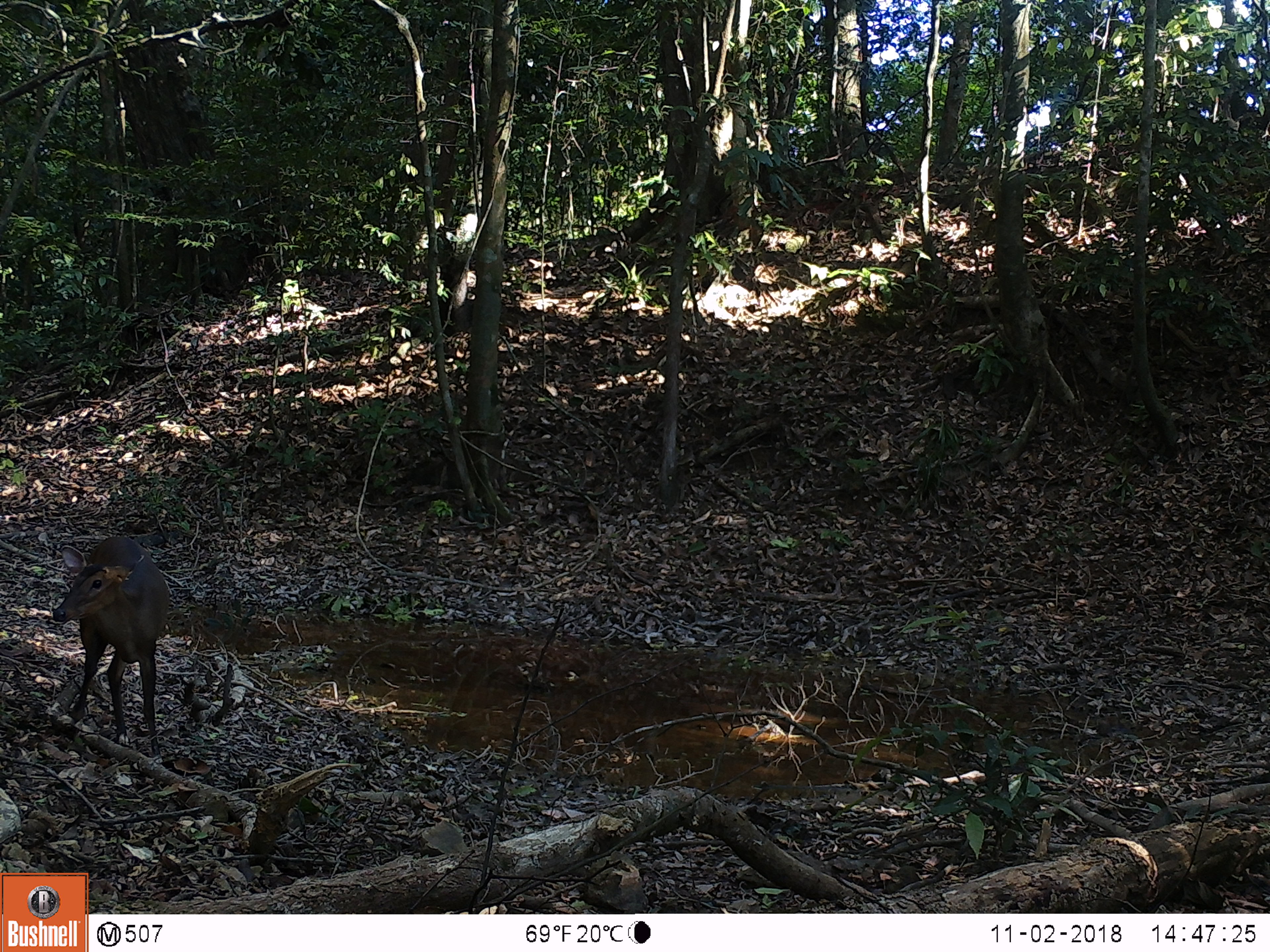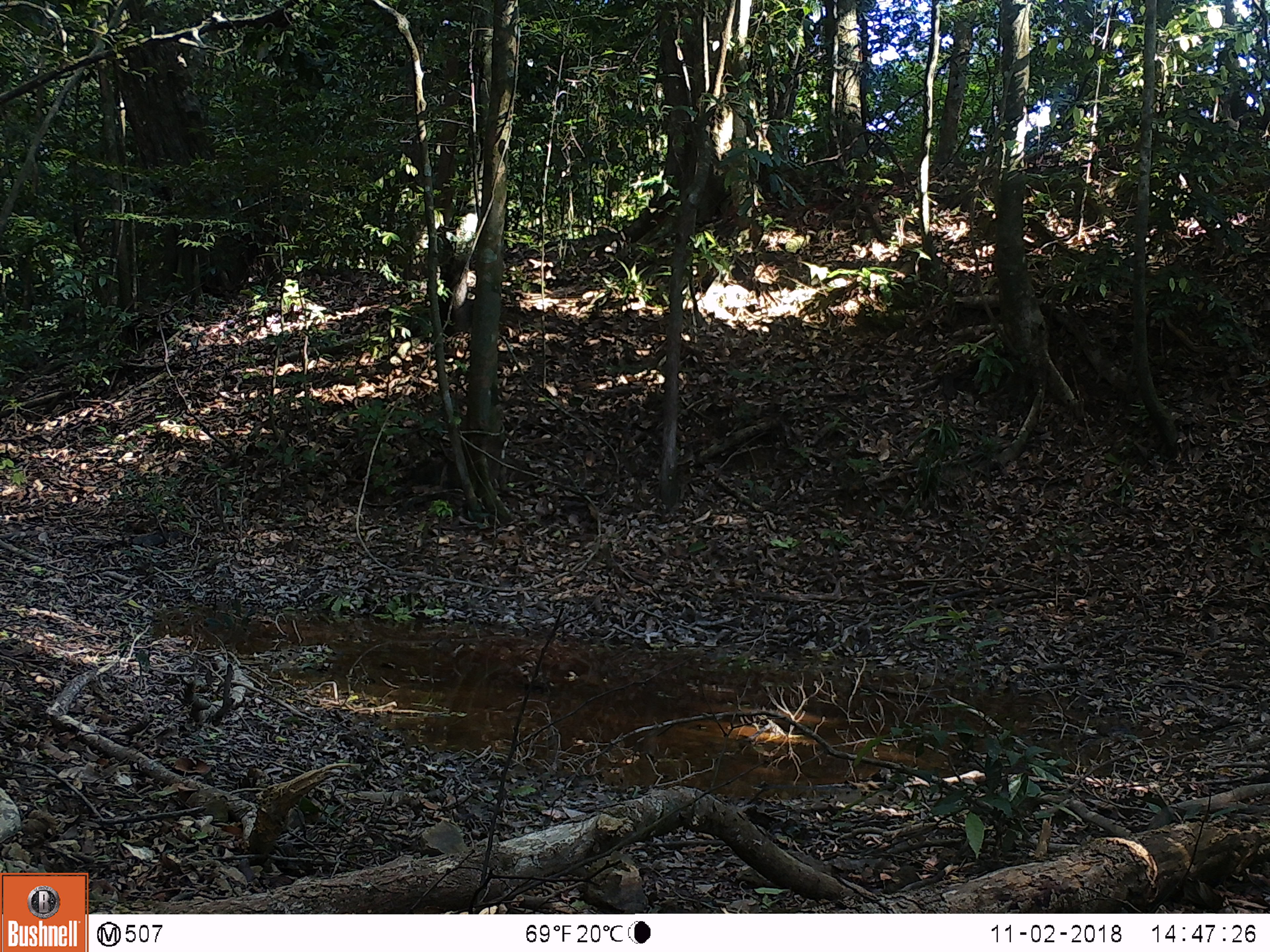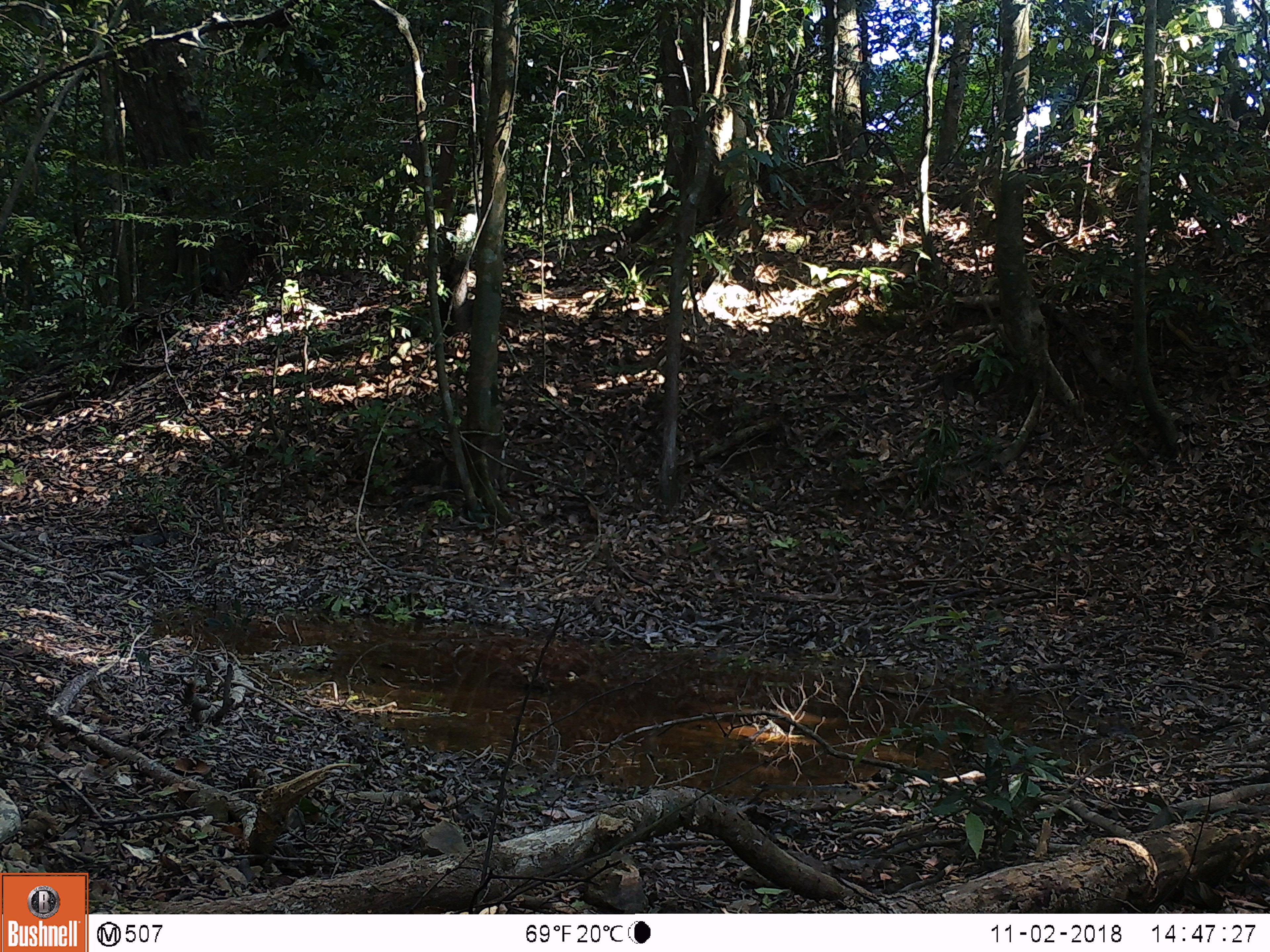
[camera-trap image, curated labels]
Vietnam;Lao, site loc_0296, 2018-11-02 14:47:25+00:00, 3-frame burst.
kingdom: Animalia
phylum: Chordata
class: Mammalia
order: Artiodactyla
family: Cervidae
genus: Muntiacus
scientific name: Muntiacus vuquangensis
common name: large-antlered muntjac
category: large antlered muntjac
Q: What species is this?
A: Large antlered muntjac (large-antlered muntjac) (Muntiacus vuquangensis).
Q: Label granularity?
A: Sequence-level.